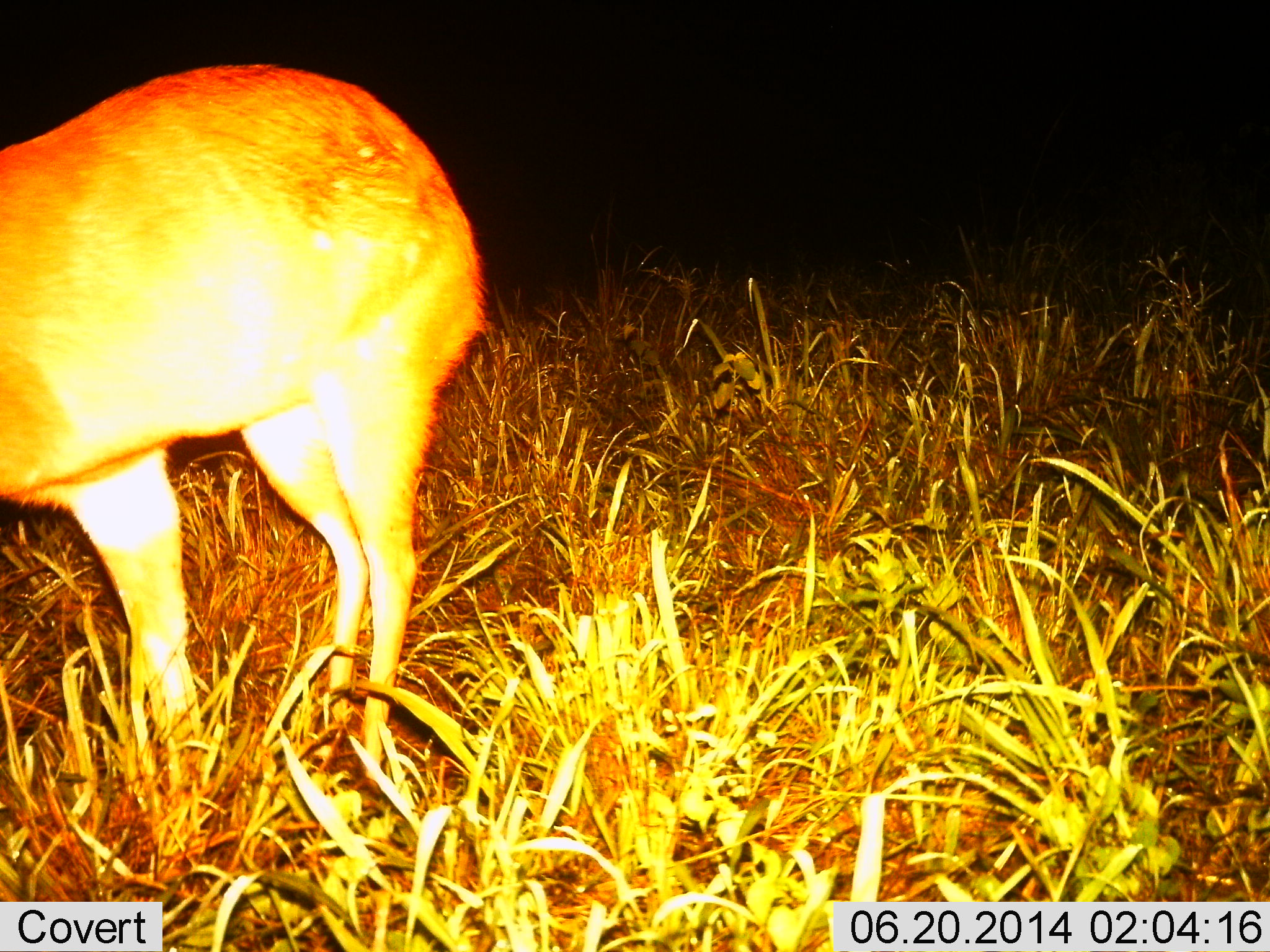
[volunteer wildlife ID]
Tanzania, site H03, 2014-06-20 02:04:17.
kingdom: Animalia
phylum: Chordata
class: Mammalia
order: Artiodactyla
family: Bovidae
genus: Cephalophus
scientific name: Cephalophus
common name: duiker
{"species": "duiker (Cephalophus)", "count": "1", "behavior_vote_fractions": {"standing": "78%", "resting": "0%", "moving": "11%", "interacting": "0%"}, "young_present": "0%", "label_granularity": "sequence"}